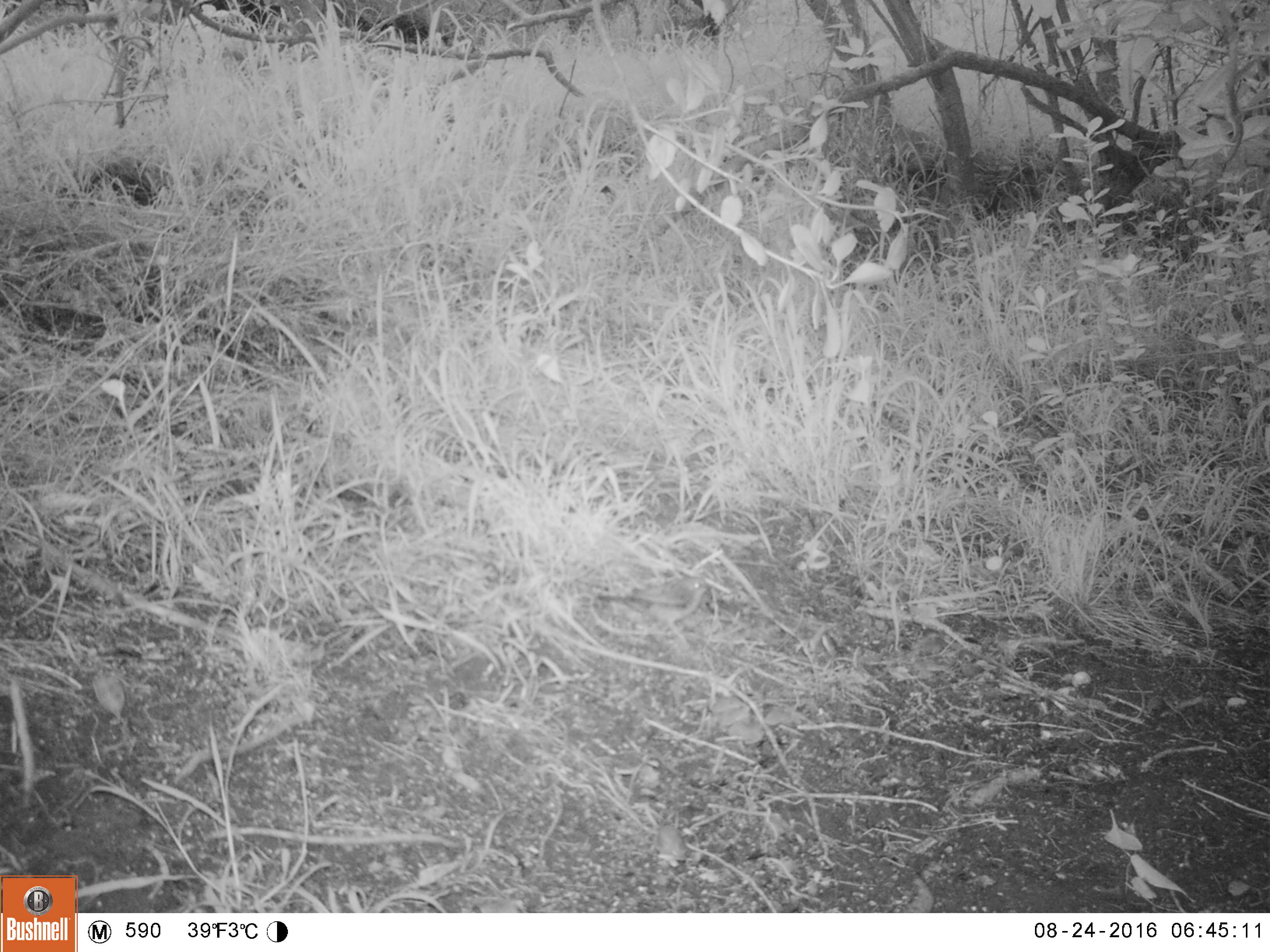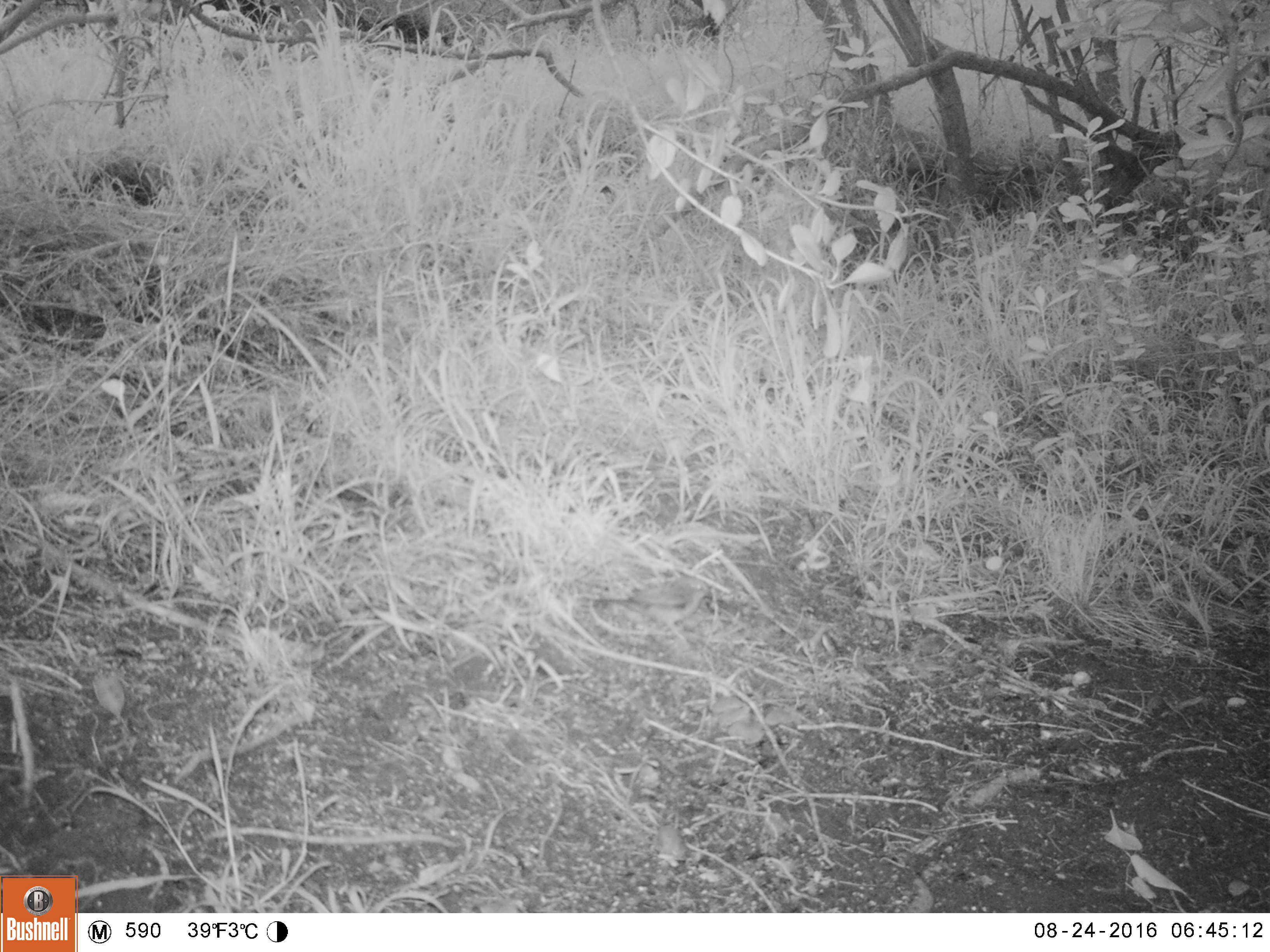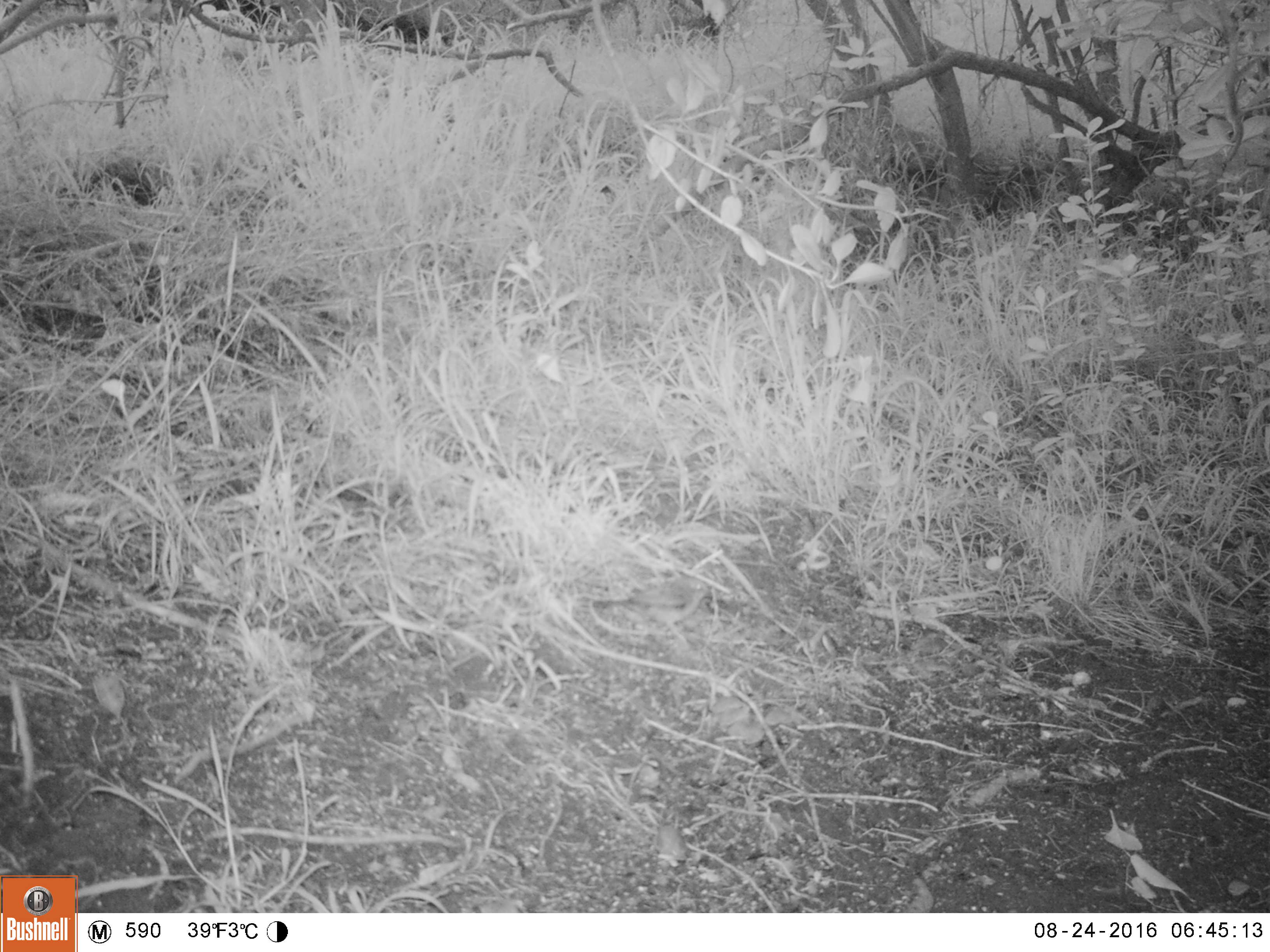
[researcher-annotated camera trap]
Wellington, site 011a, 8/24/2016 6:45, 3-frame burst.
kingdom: Animalia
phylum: Chordata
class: Aves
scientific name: Aves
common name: bird